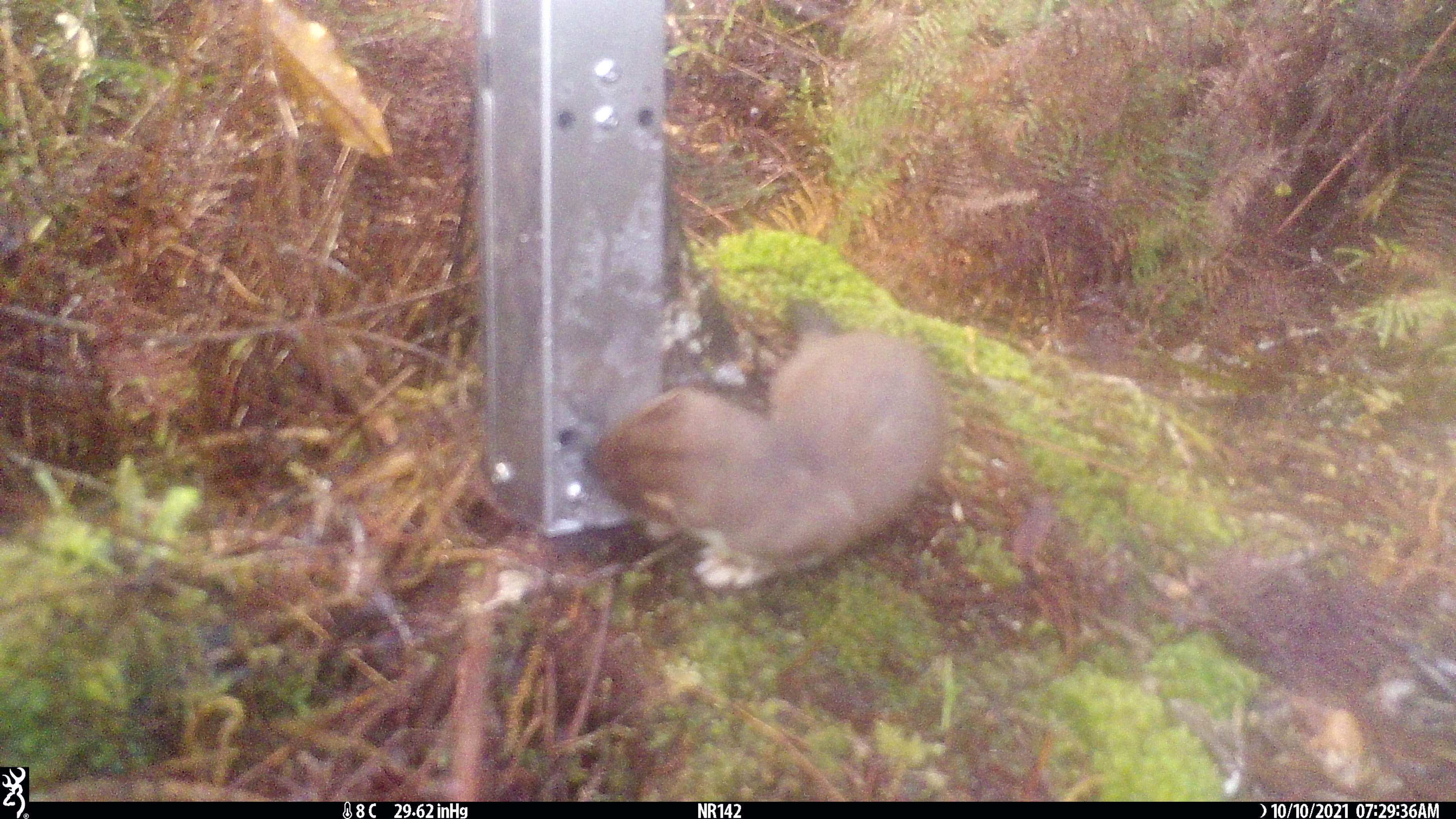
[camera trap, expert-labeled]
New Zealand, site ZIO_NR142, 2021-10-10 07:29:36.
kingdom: Animalia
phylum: Chordata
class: Mammalia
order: Carnivora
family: Mustelidae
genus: Mustela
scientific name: Mustela erminea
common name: stoat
Stoat (Mustela erminea).